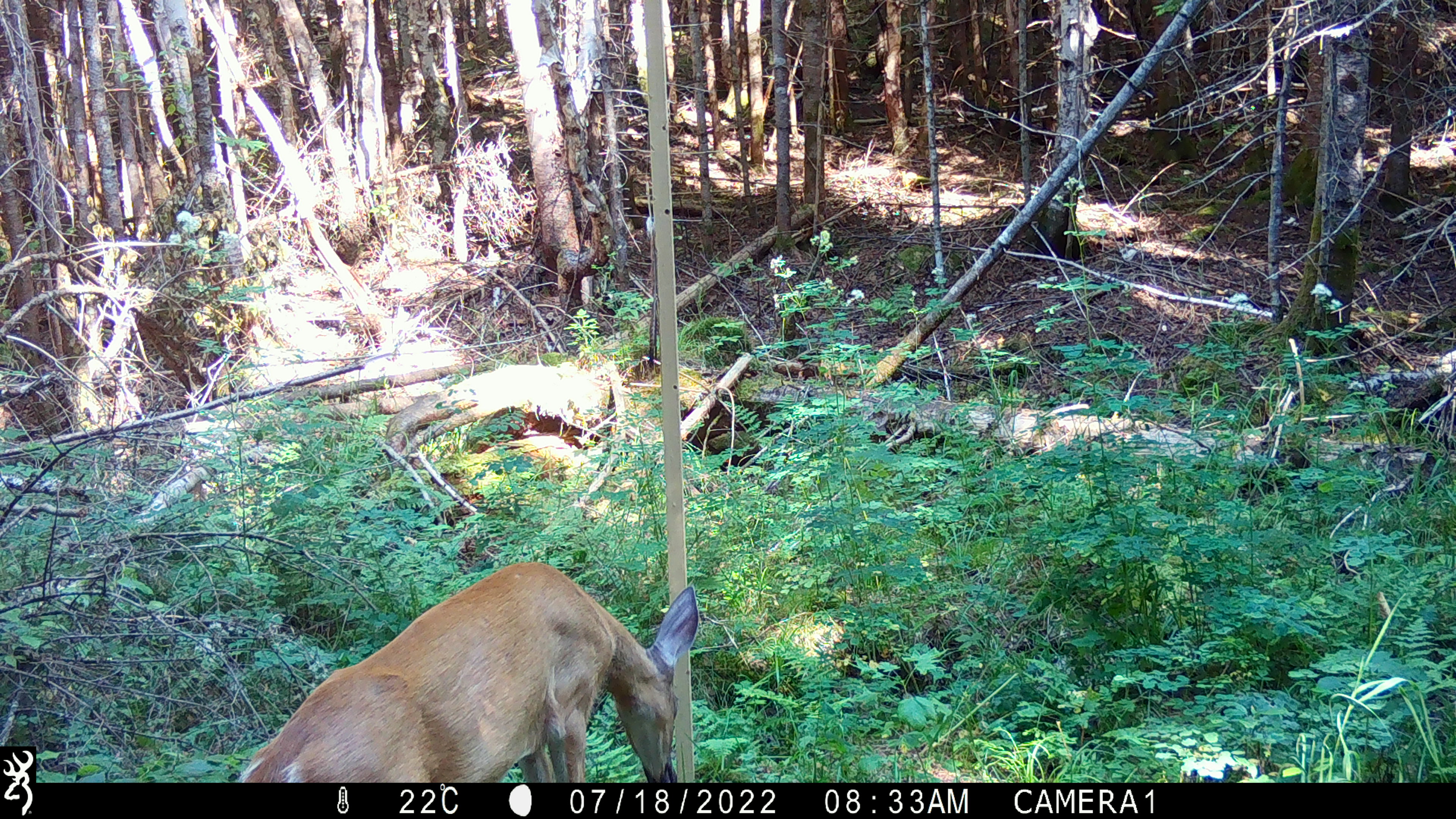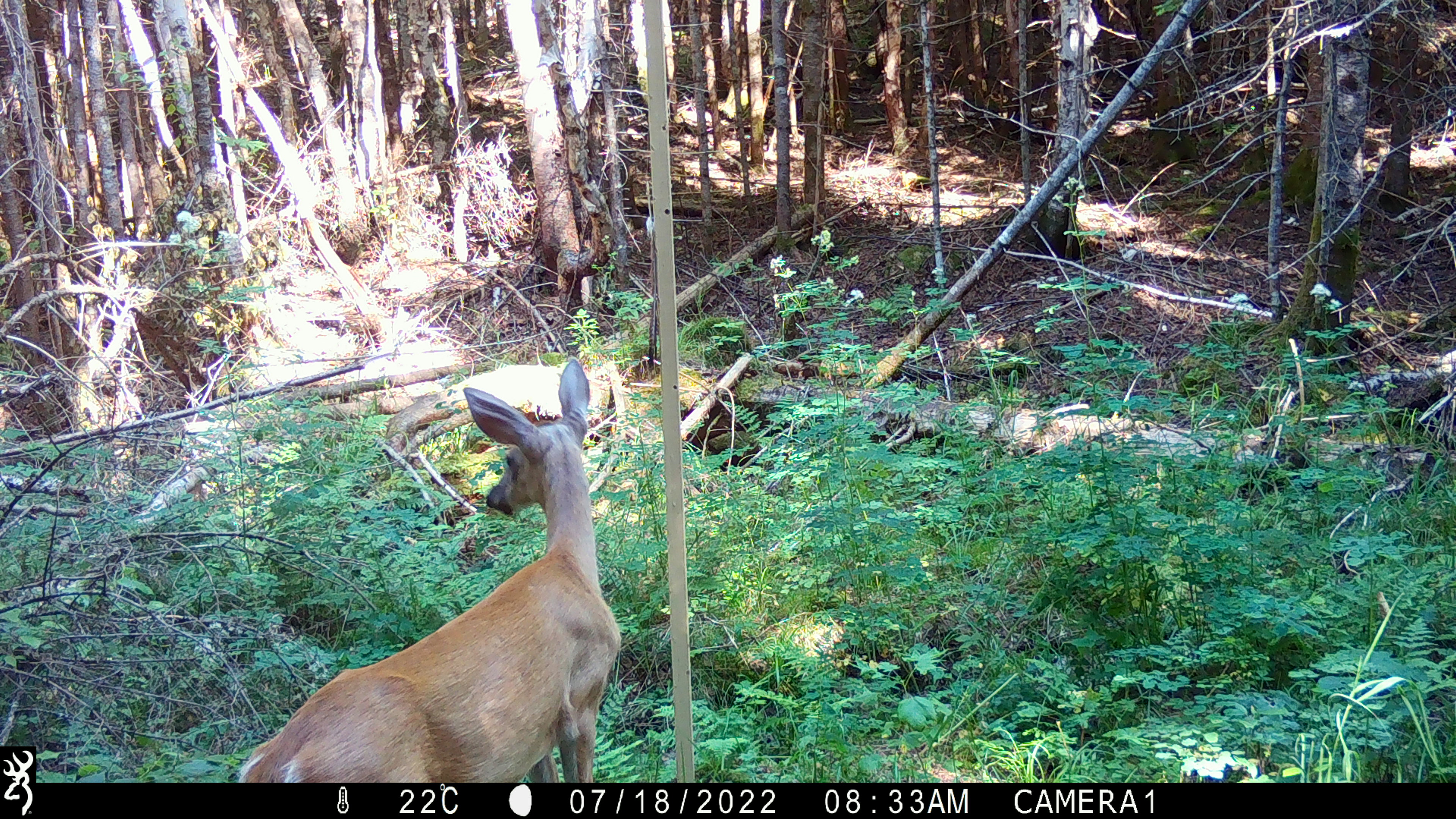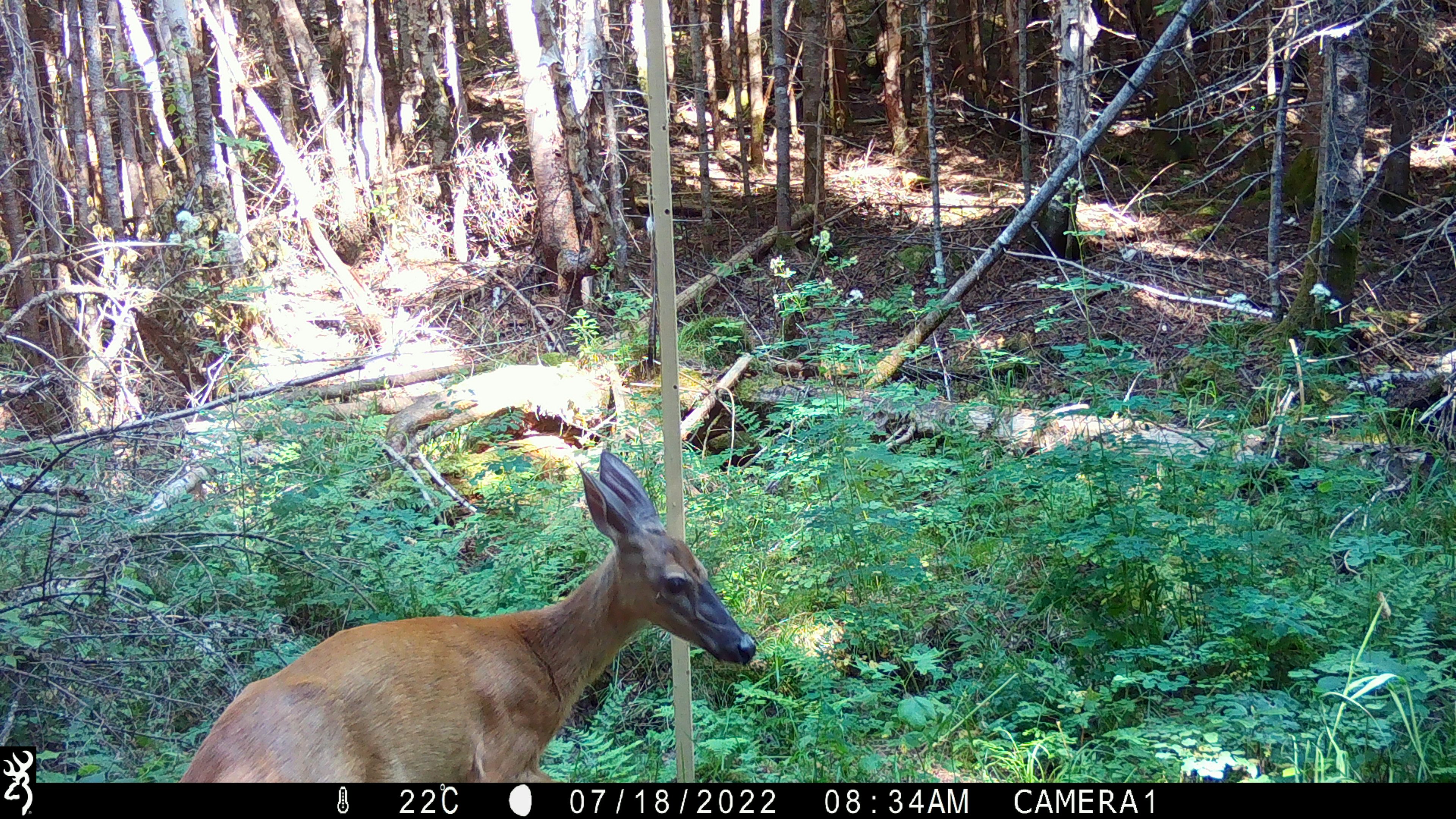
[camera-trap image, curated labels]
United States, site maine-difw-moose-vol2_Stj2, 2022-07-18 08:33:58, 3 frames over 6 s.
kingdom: Animalia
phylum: Chordata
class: Mammalia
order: Artiodactyla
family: Cervidae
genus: Odocoileus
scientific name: Odocoileus virginianus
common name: white-tailed deer